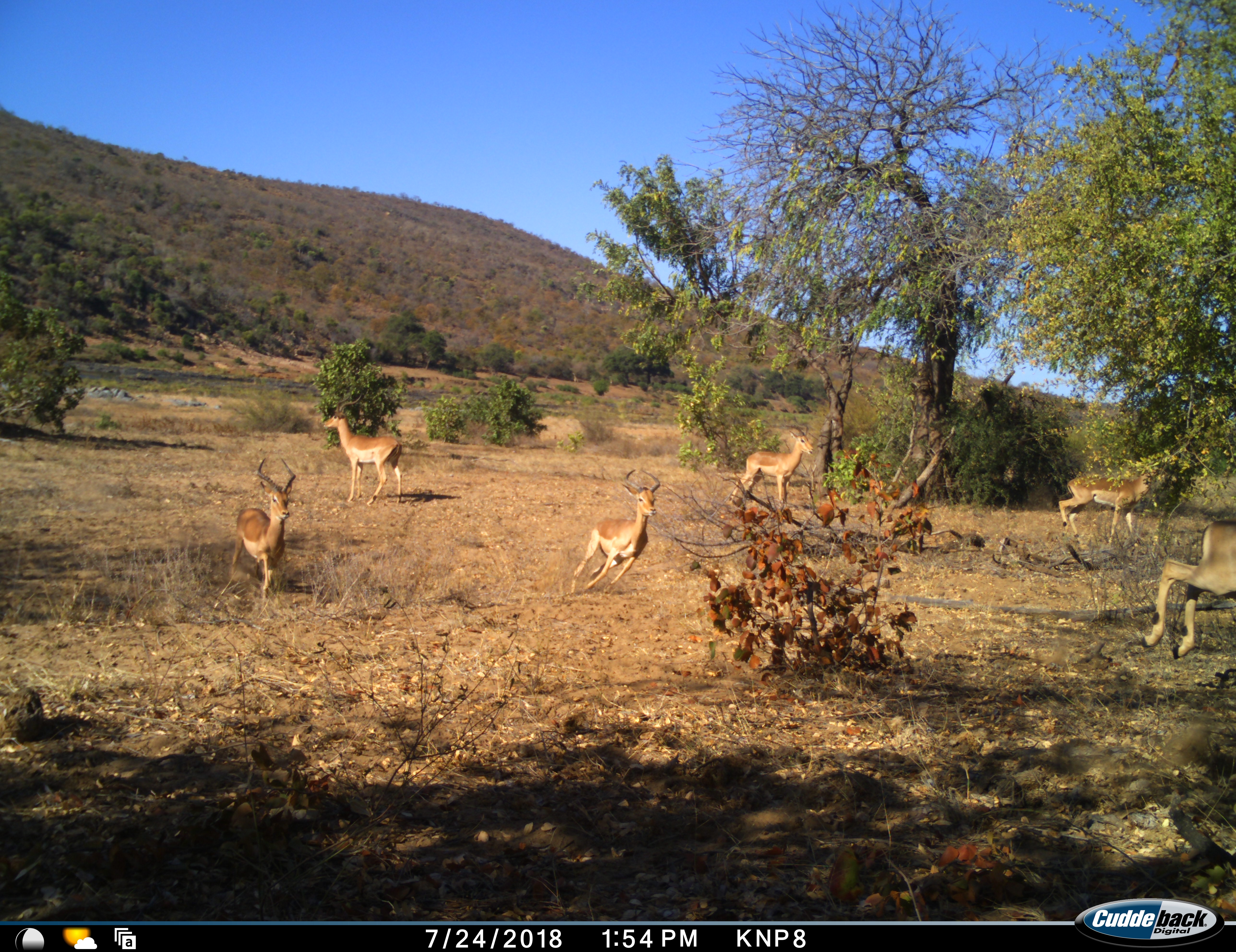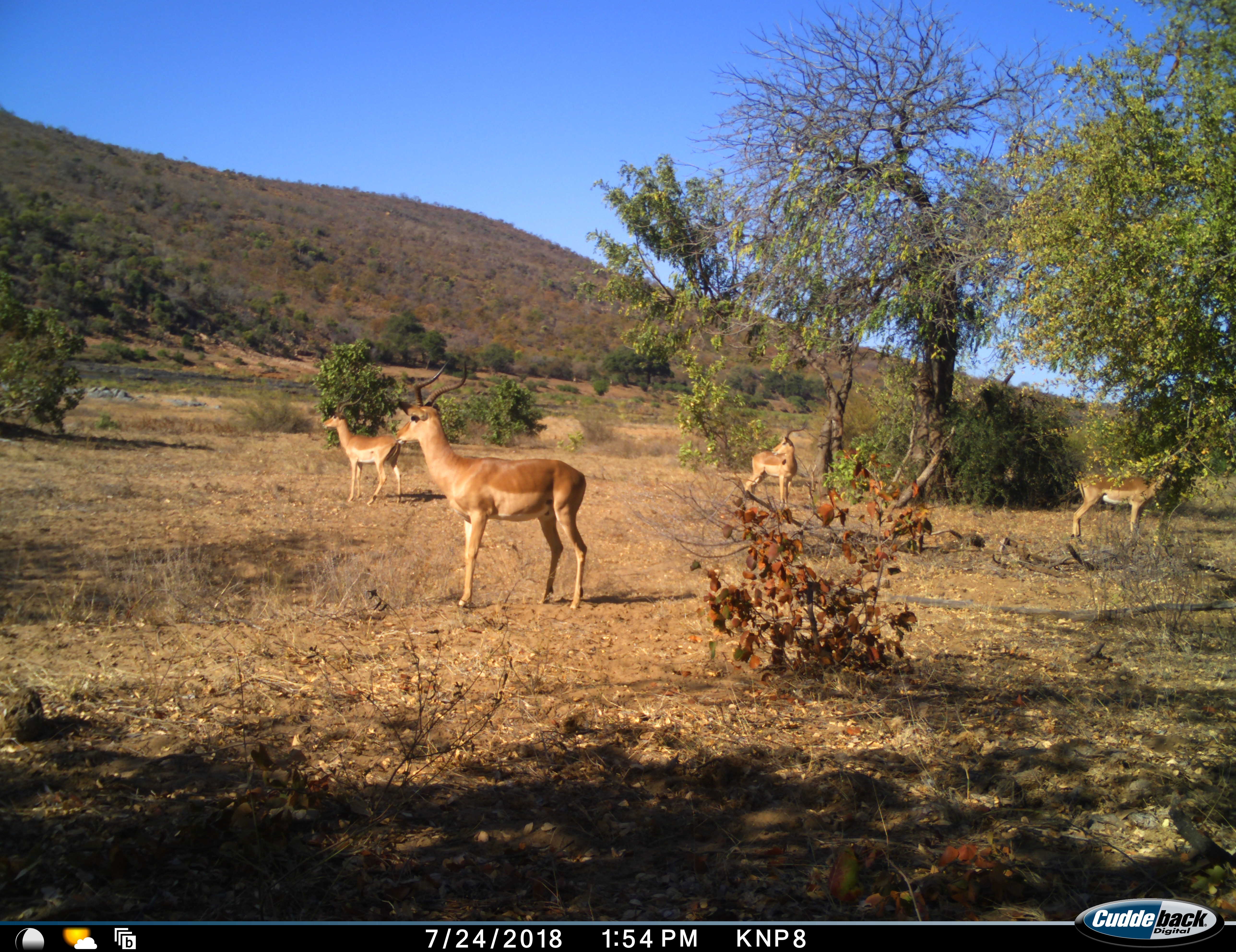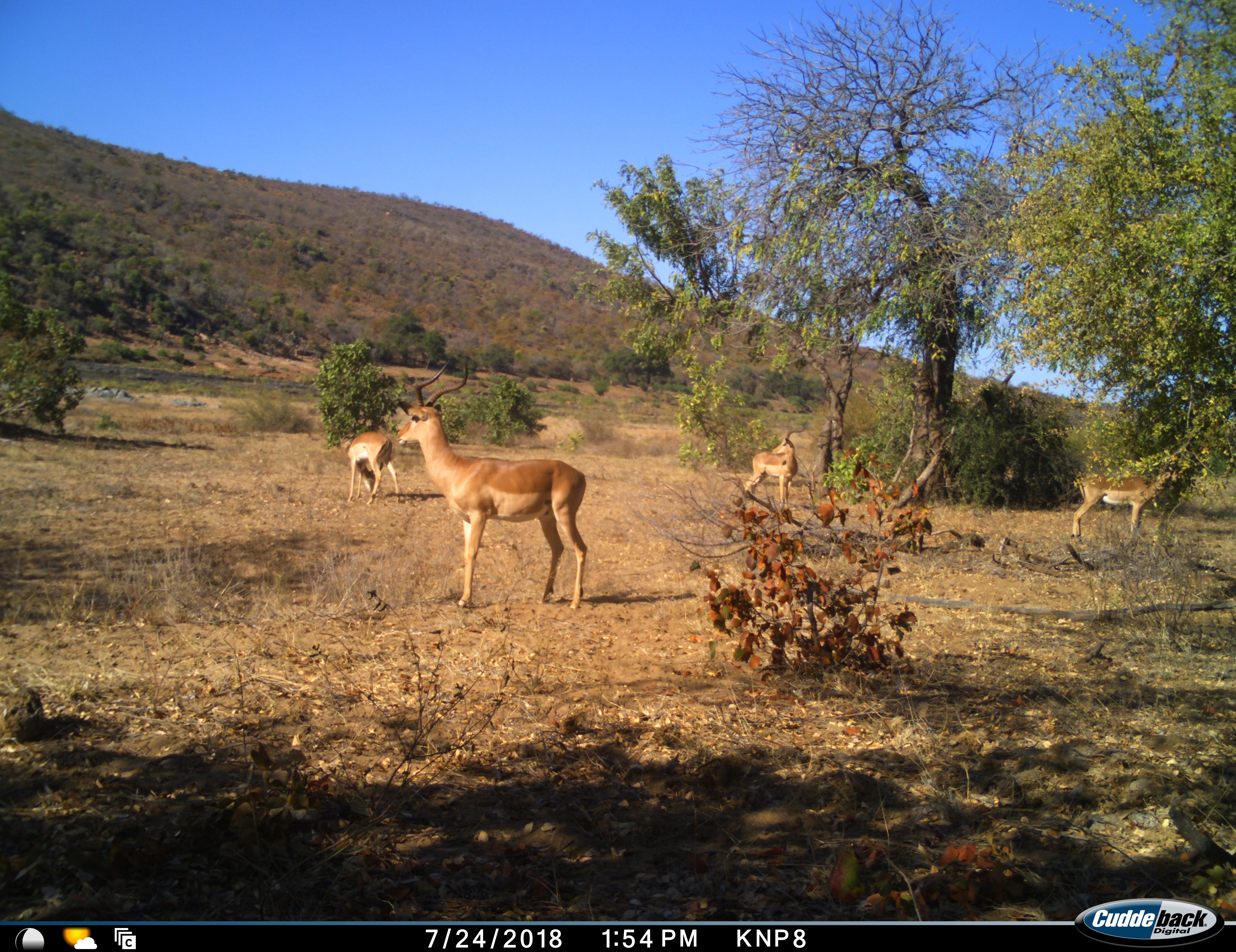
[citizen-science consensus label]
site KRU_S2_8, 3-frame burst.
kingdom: Animalia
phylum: Chordata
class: Mammalia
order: Artiodactyla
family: Bovidae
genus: Aepyceros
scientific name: Aepyceros melampus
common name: impala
Impala (Aepyceros melampus), count 6. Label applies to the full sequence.